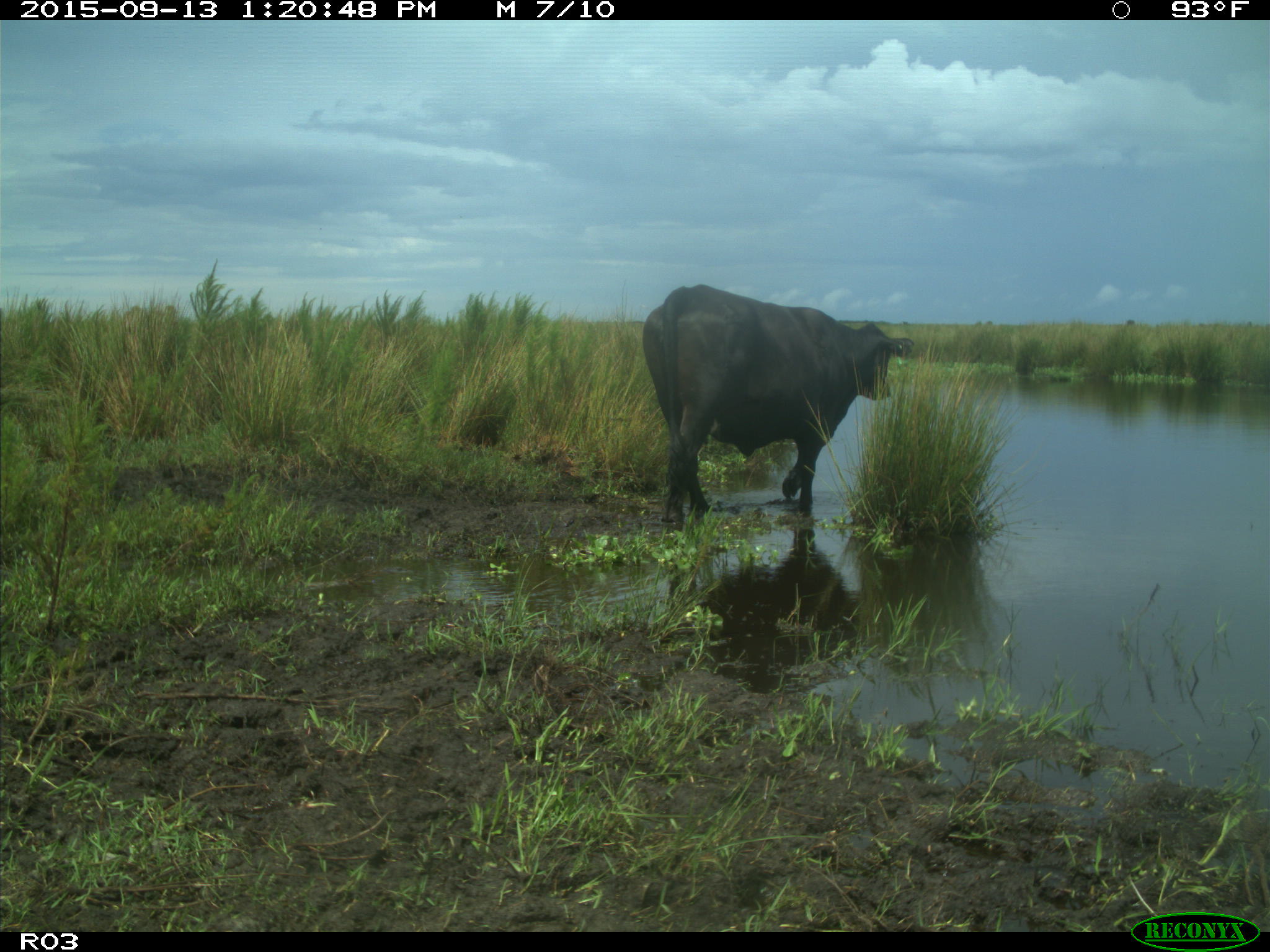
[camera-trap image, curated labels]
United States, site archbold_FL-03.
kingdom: Animalia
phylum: Chordata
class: Mammalia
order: Artiodactyla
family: Bovidae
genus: Bos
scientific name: Bos taurus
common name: domestic cow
Bos taurus (domestic cow).